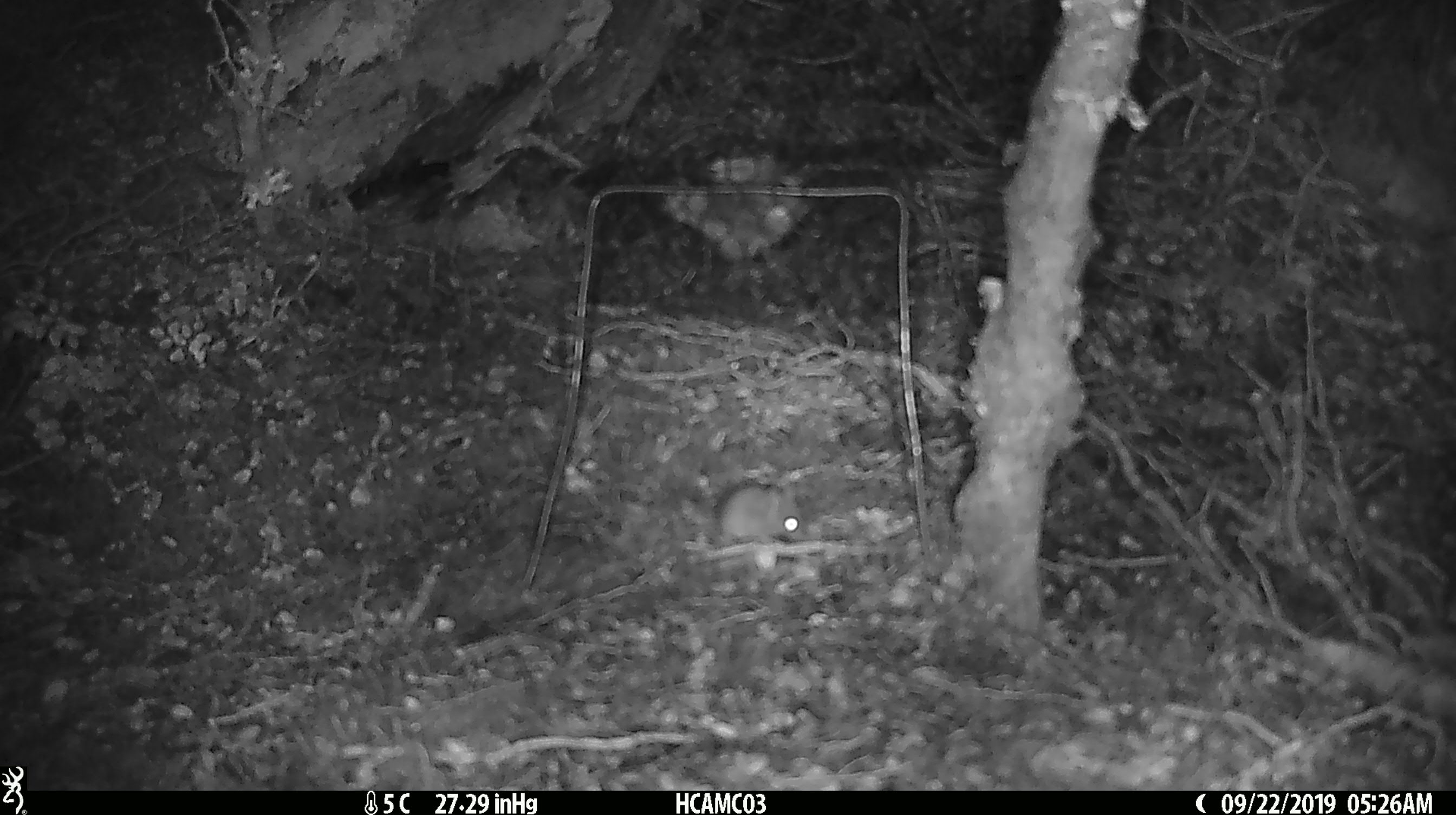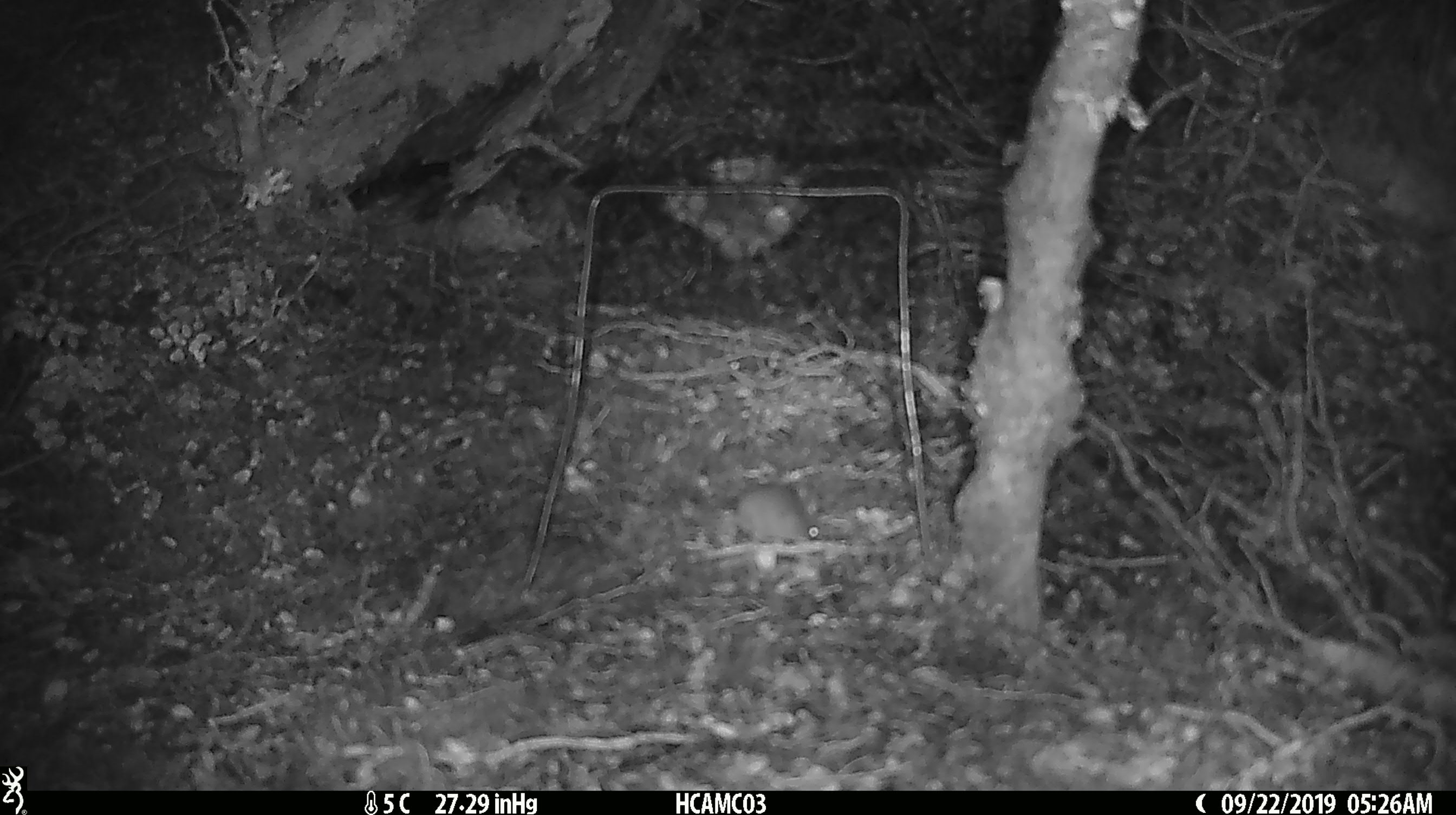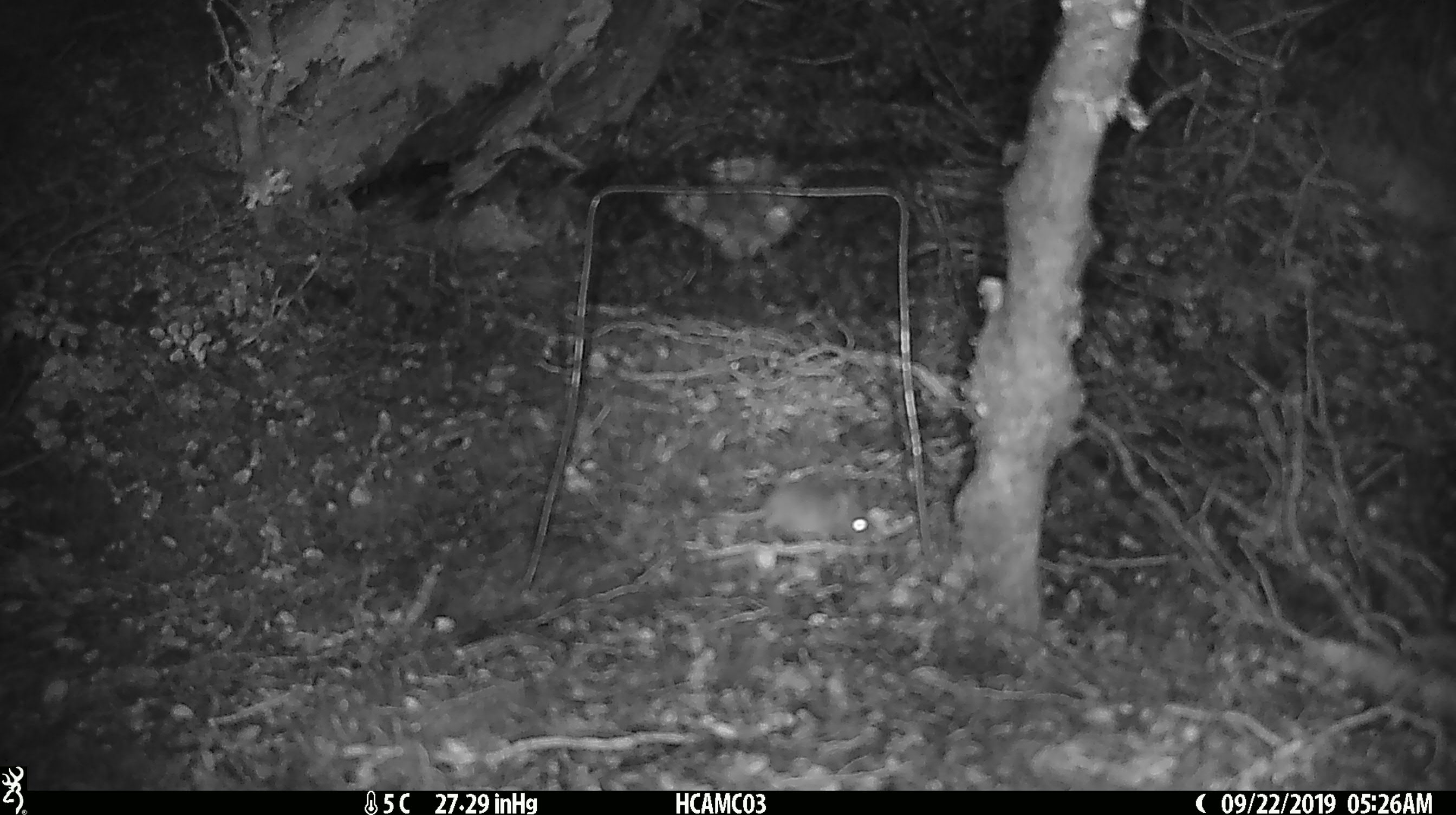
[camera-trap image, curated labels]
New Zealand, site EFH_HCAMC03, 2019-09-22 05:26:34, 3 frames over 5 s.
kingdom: Animalia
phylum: Chordata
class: Mammalia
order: Rodentia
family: Muridae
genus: Mus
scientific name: Mus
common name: mouse